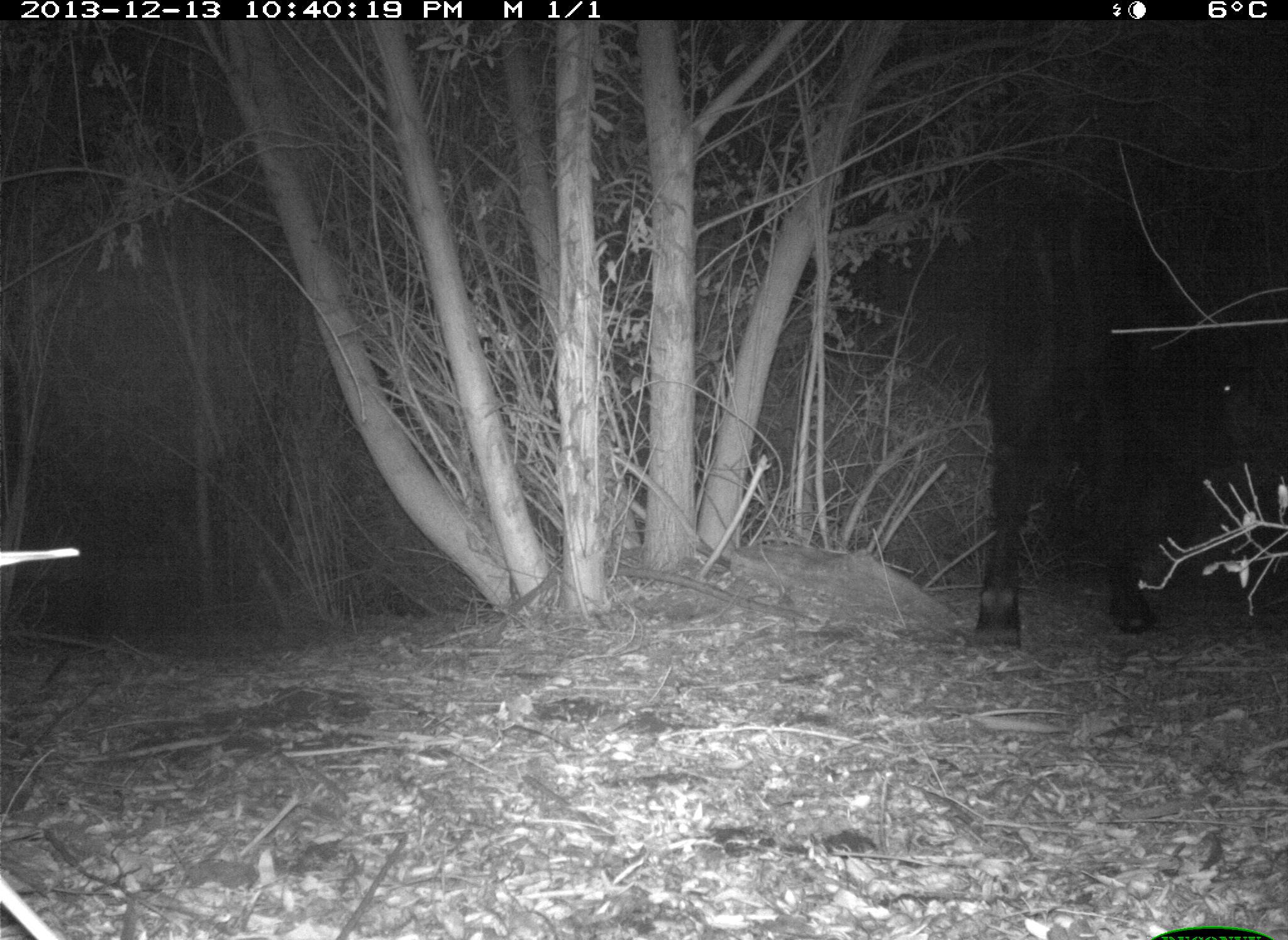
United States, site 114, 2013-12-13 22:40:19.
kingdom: Animalia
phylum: Chordata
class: Mammalia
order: Artiodactyla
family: Bovidae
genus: Bos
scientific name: Bos taurus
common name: cow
Cow (Bos taurus).